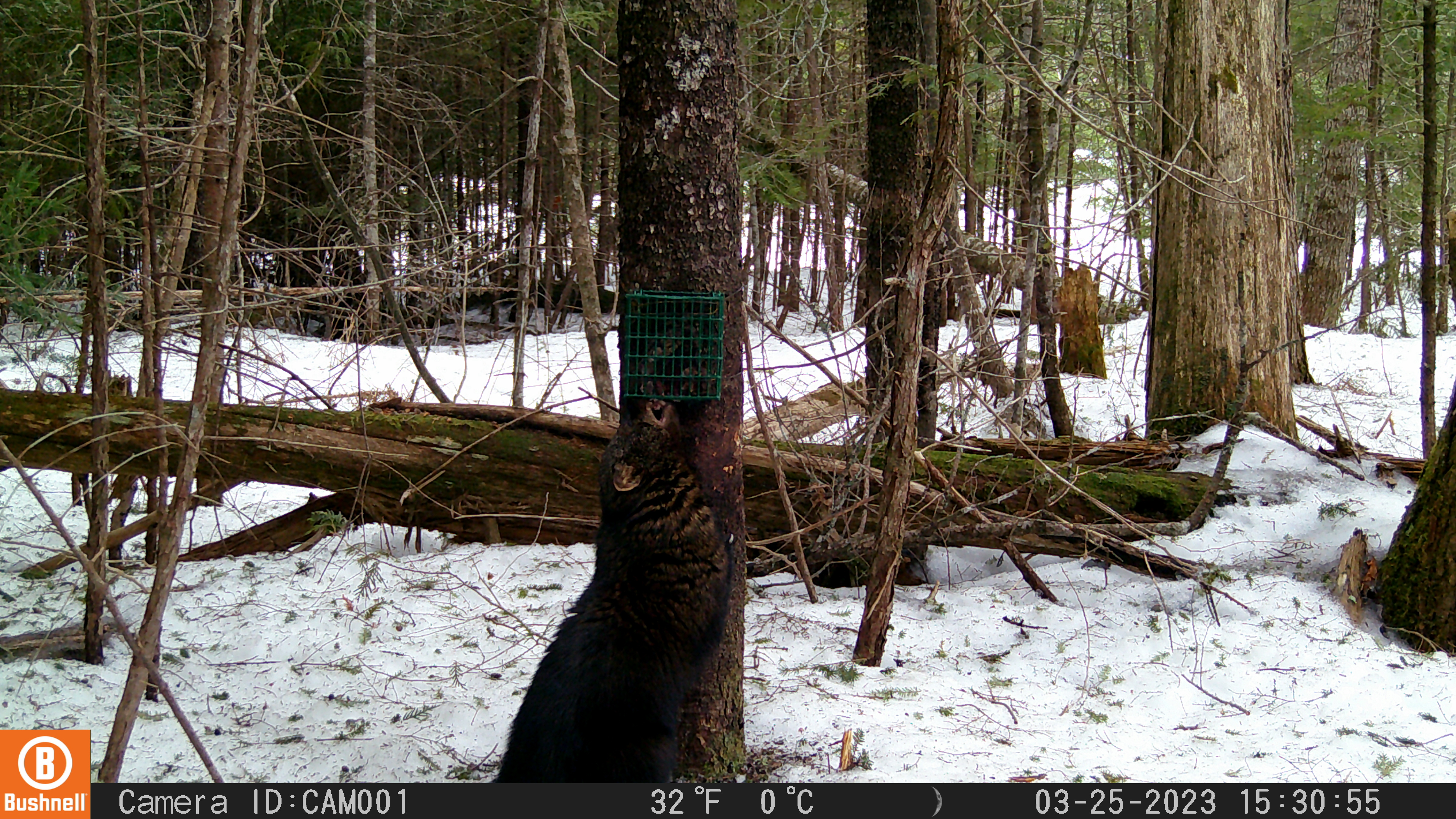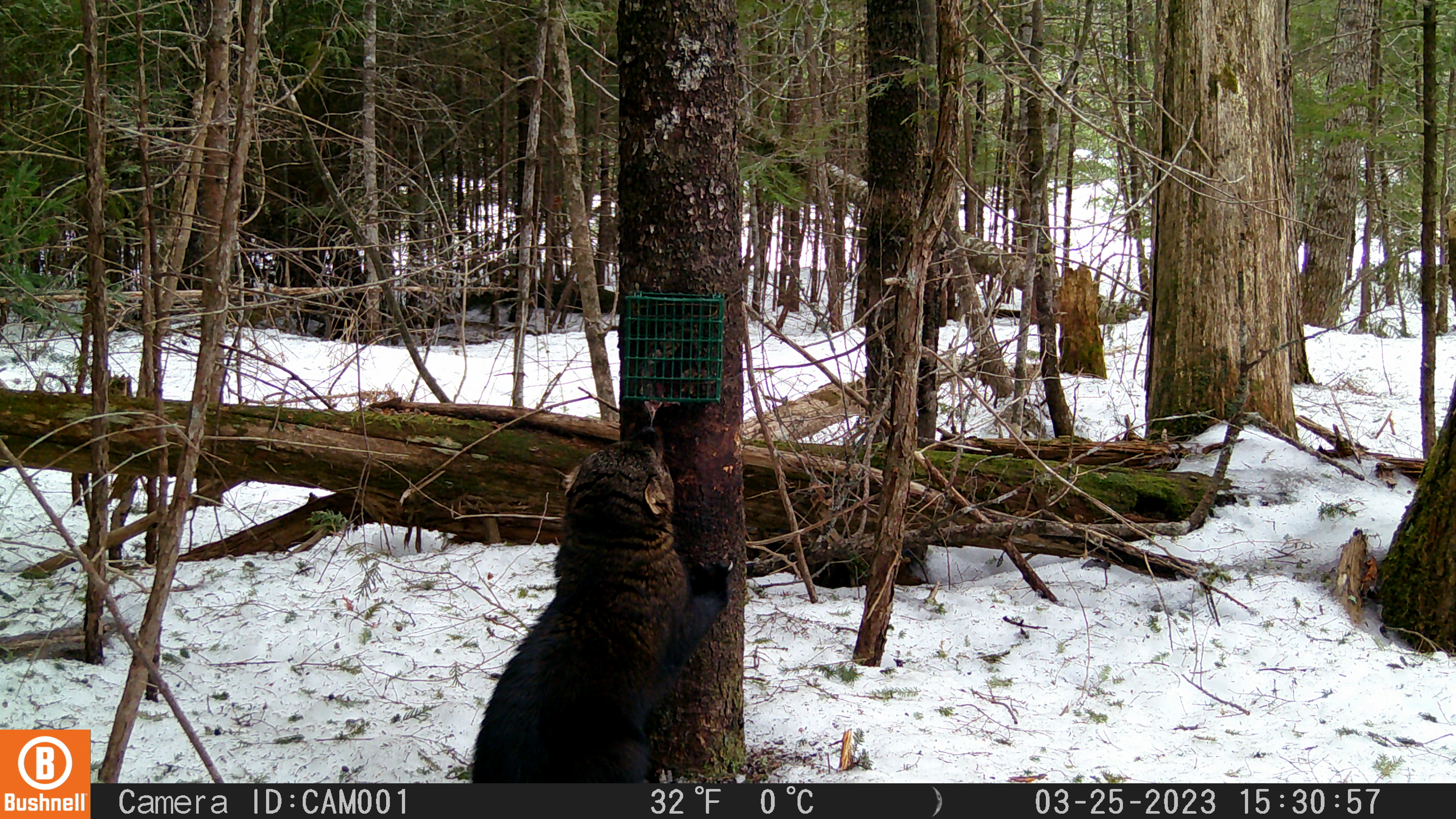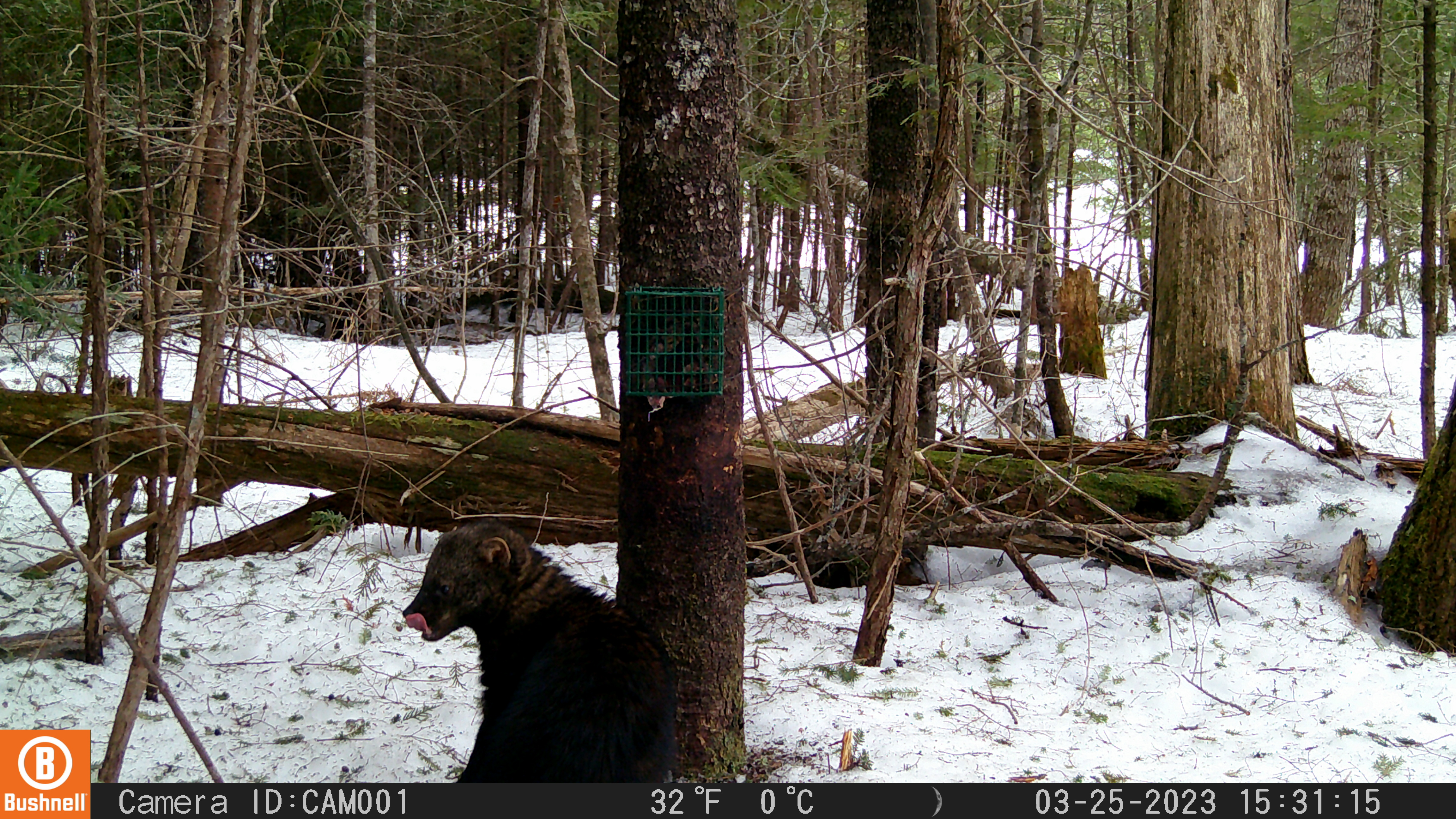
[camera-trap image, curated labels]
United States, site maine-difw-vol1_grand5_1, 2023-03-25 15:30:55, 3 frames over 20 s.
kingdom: Animalia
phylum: Chordata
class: Mammalia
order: Carnivora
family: Mustelidae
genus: Pekania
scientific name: Pekania pennanti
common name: fisher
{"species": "fisher (Pekania pennanti)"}